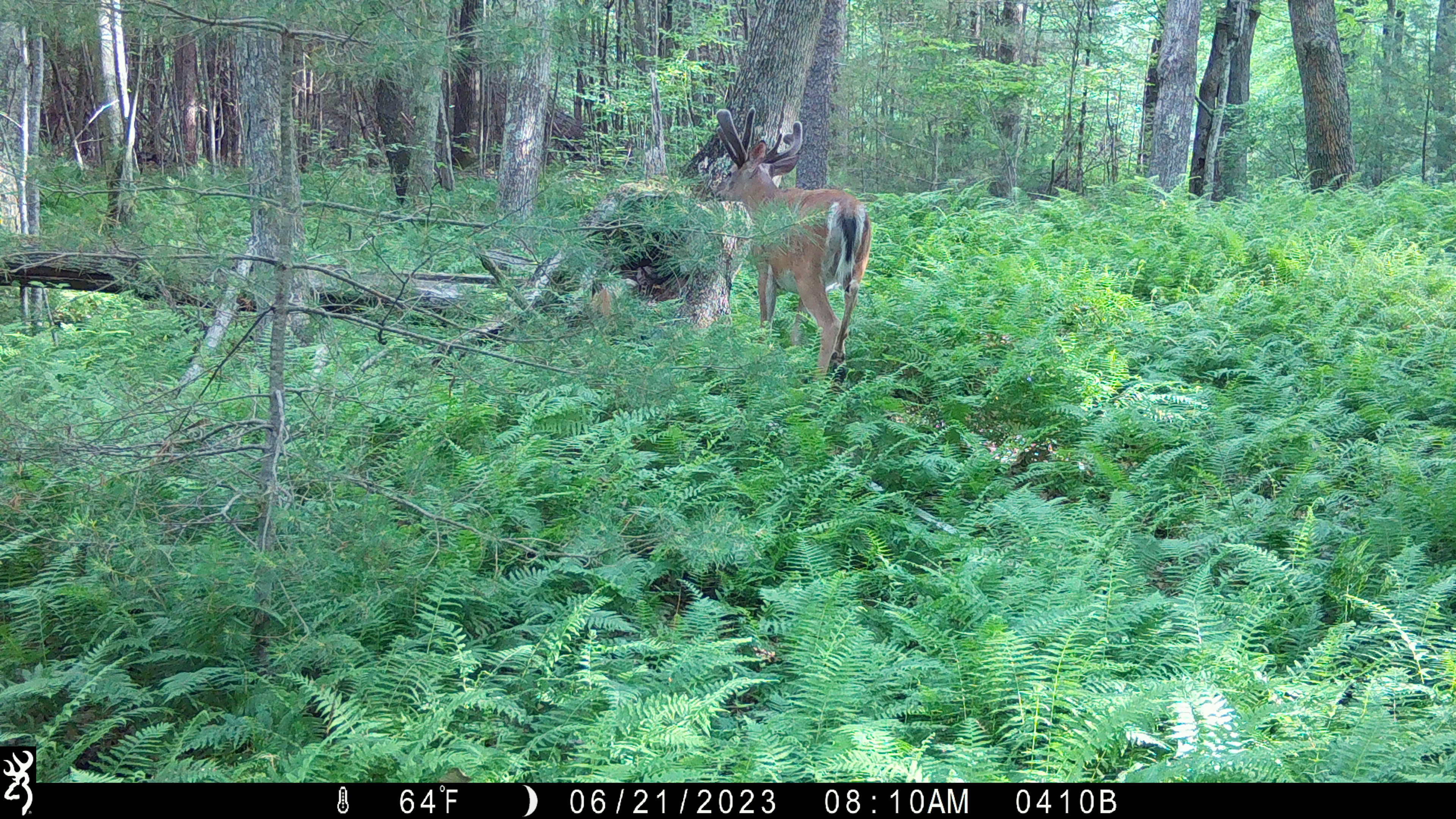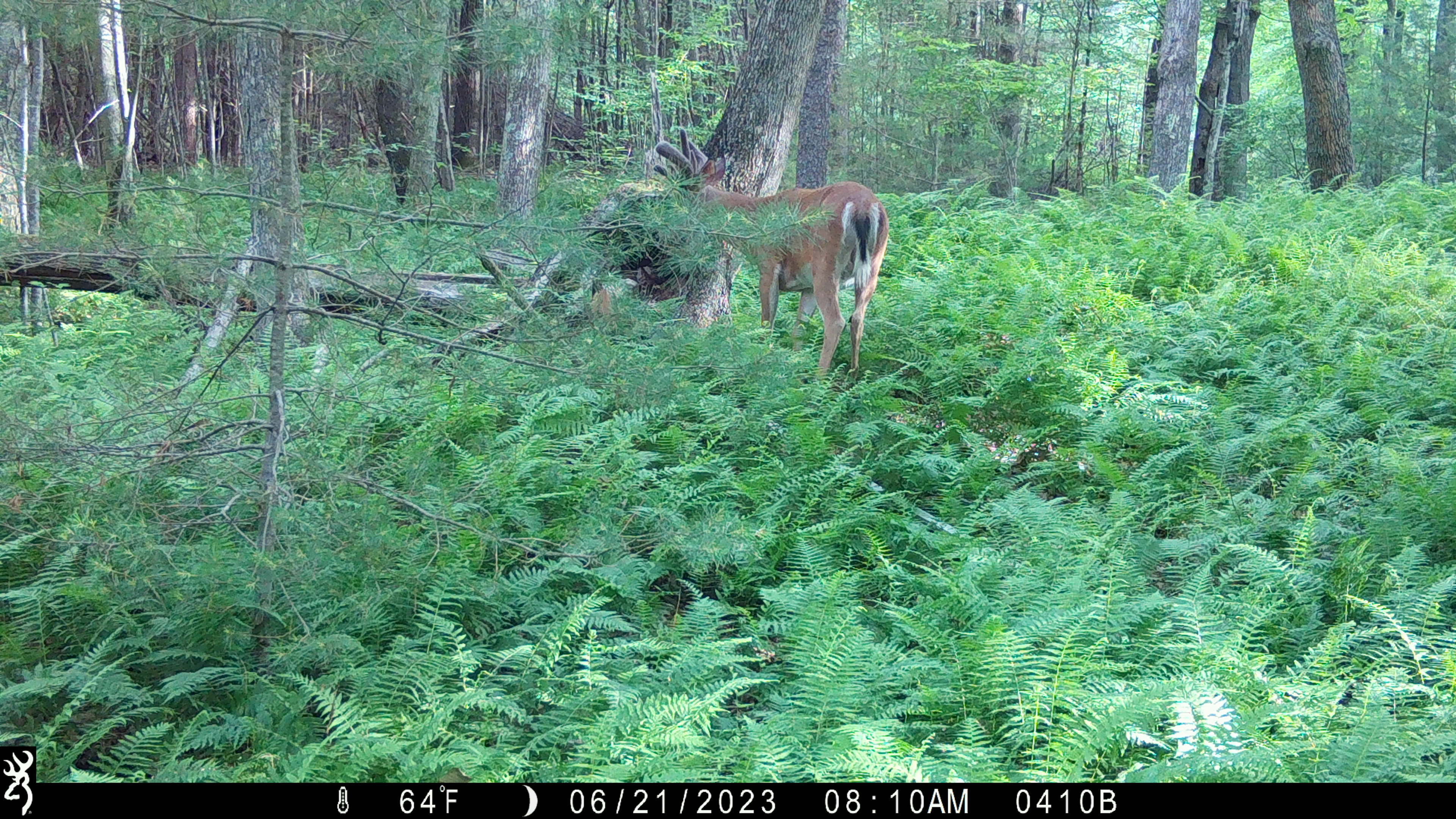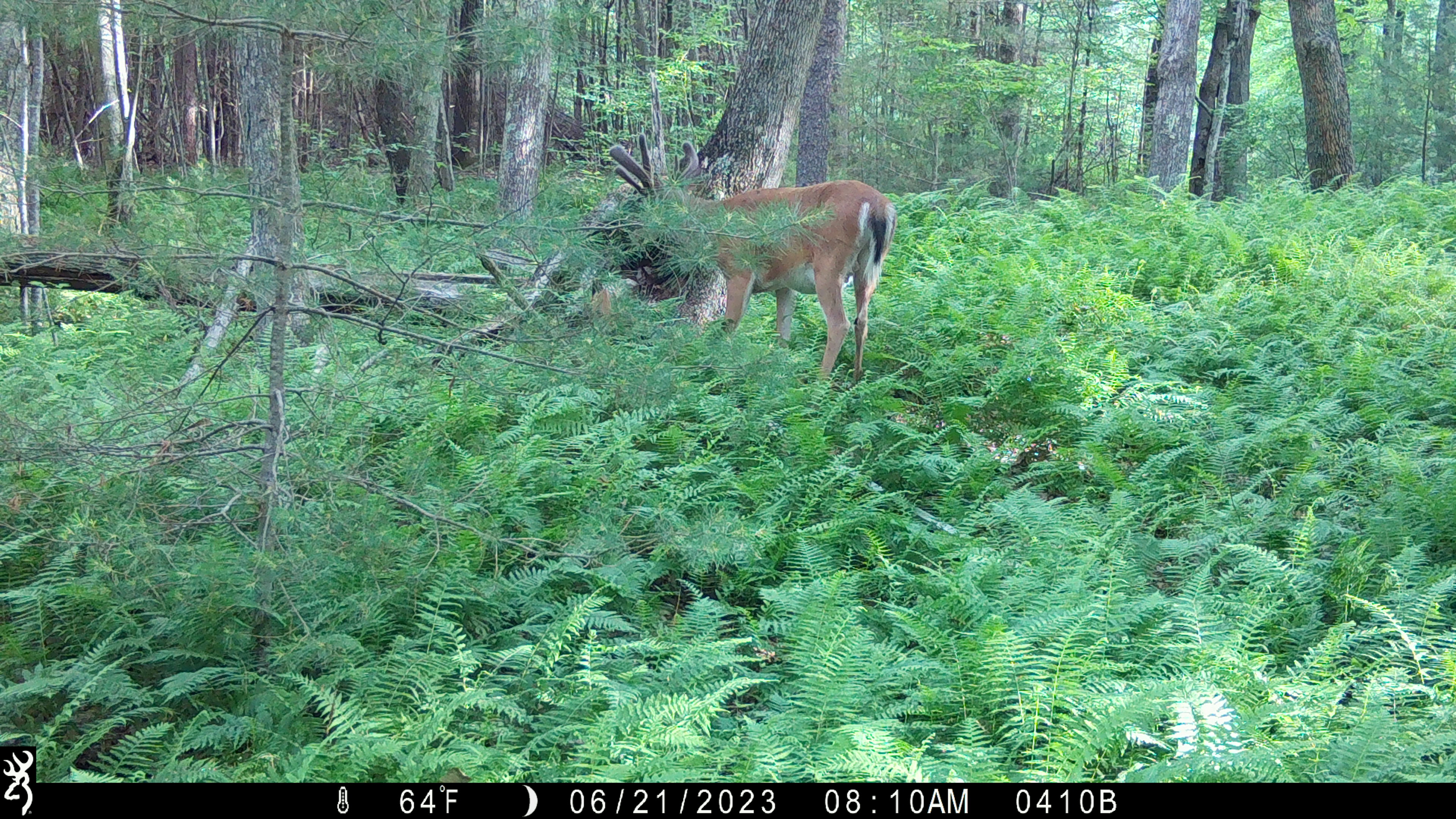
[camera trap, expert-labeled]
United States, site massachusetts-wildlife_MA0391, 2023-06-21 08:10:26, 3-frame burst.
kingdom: Animalia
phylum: Chordata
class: Mammalia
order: Artiodactyla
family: Cervidae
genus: Odocoileus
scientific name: Odocoileus virginianus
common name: white-tailed deer